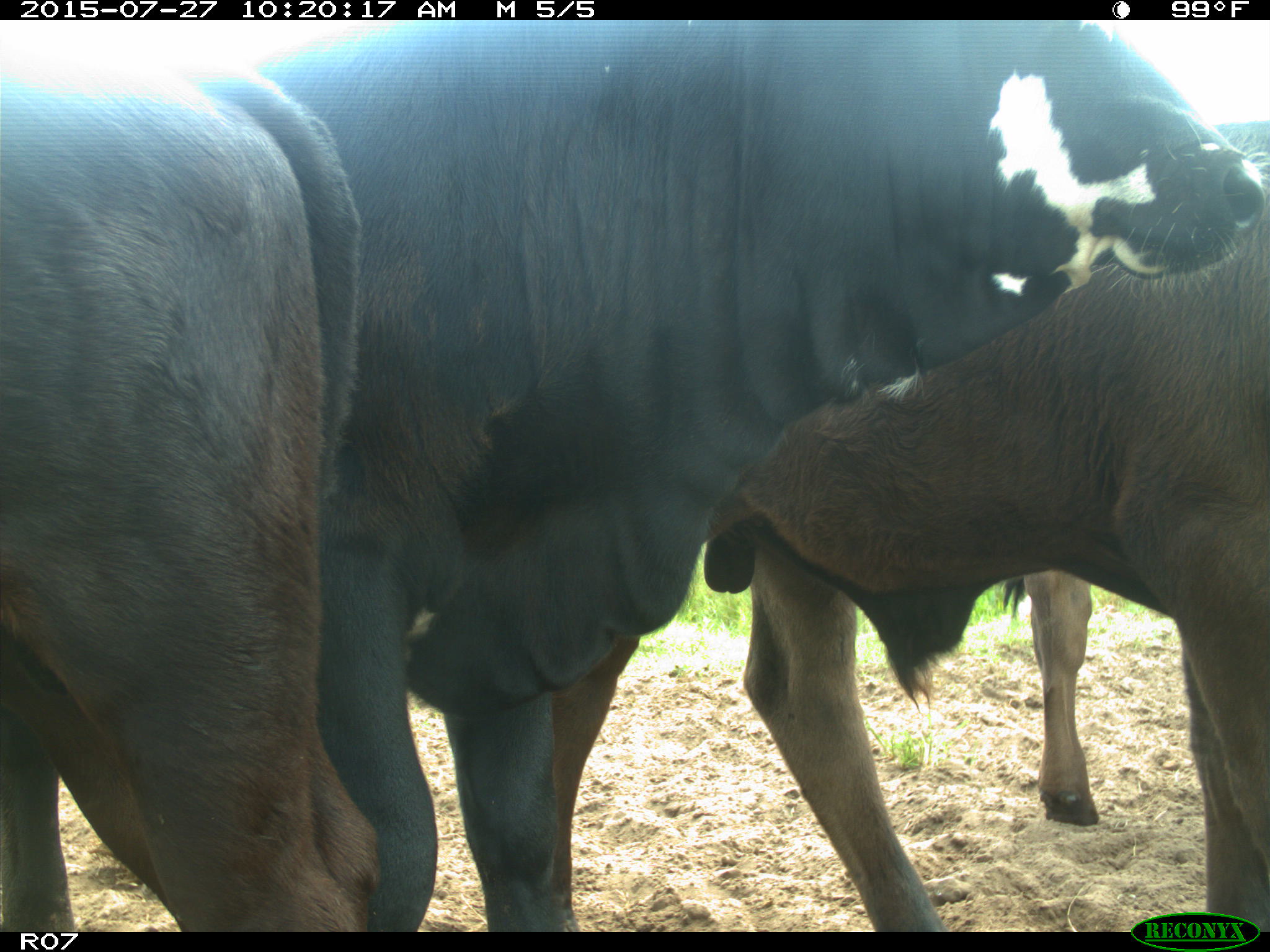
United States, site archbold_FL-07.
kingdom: Animalia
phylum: Chordata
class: Mammalia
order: Artiodactyla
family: Bovidae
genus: Bos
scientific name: Bos taurus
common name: domestic cow